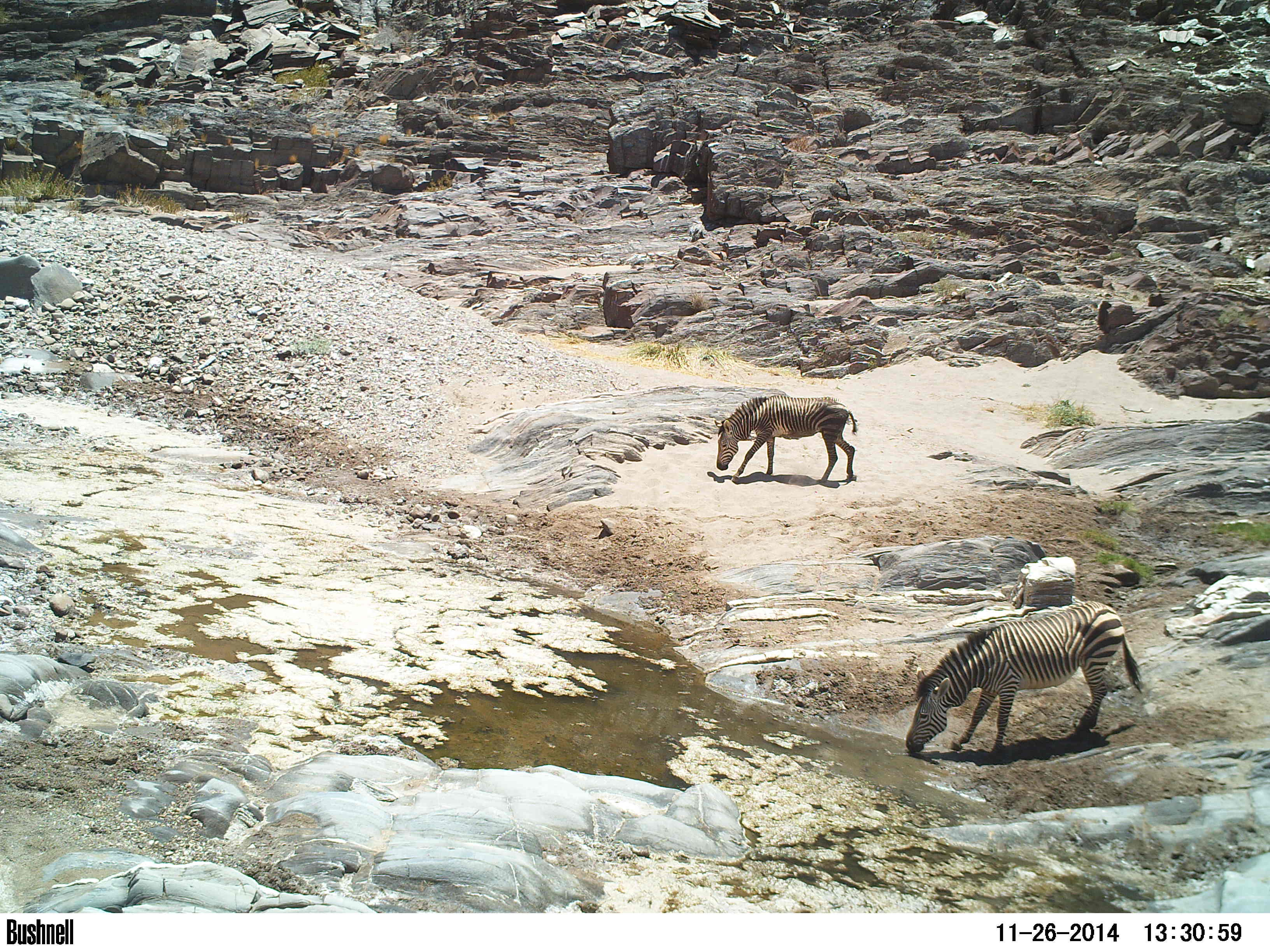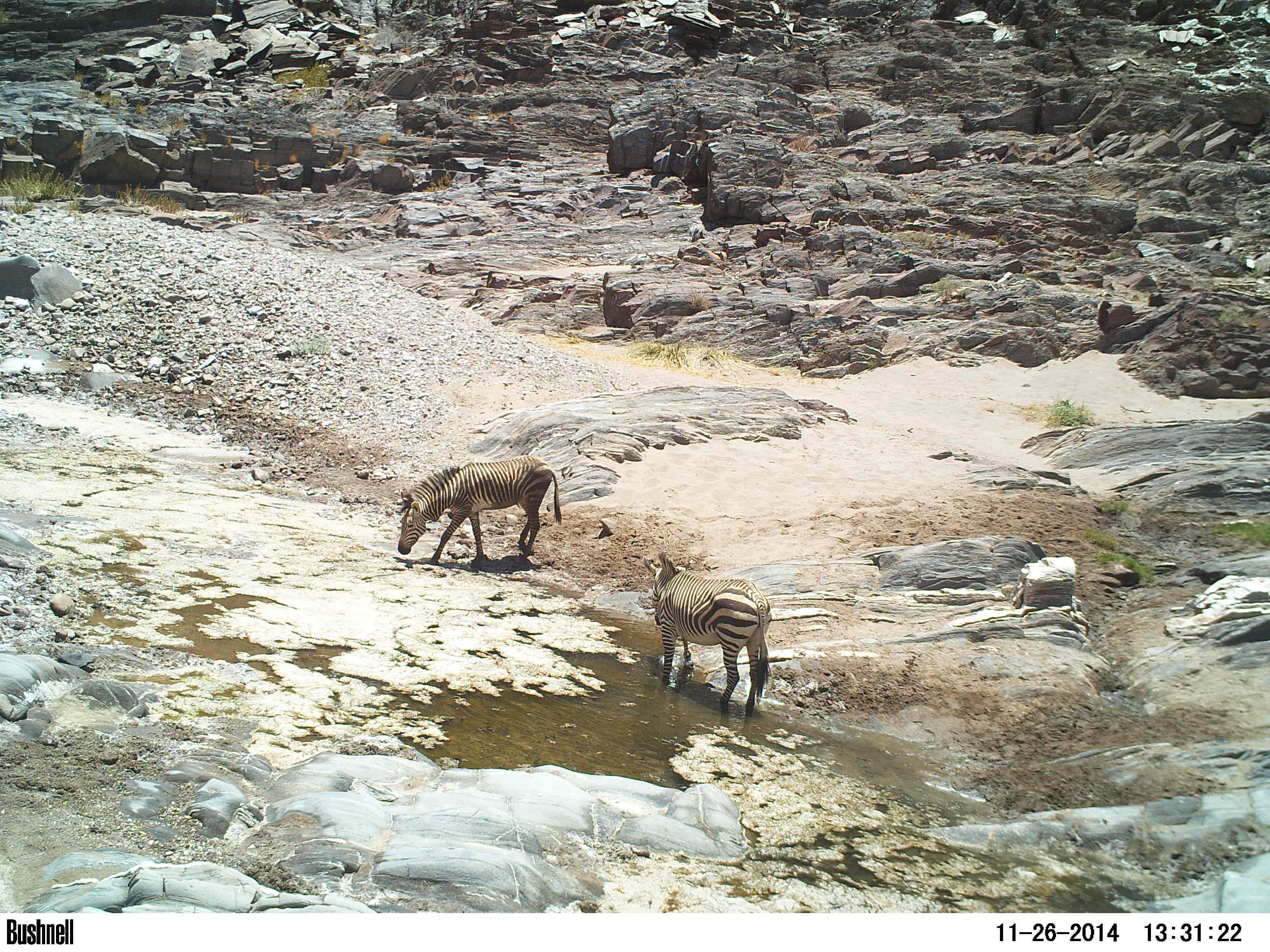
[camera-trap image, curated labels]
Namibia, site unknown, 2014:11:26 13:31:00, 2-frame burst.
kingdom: Animalia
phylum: Chordata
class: Mammalia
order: Perissodactyla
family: Equidae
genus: Equus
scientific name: Equus zebra hartmannae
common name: hartmann's mountain zebra